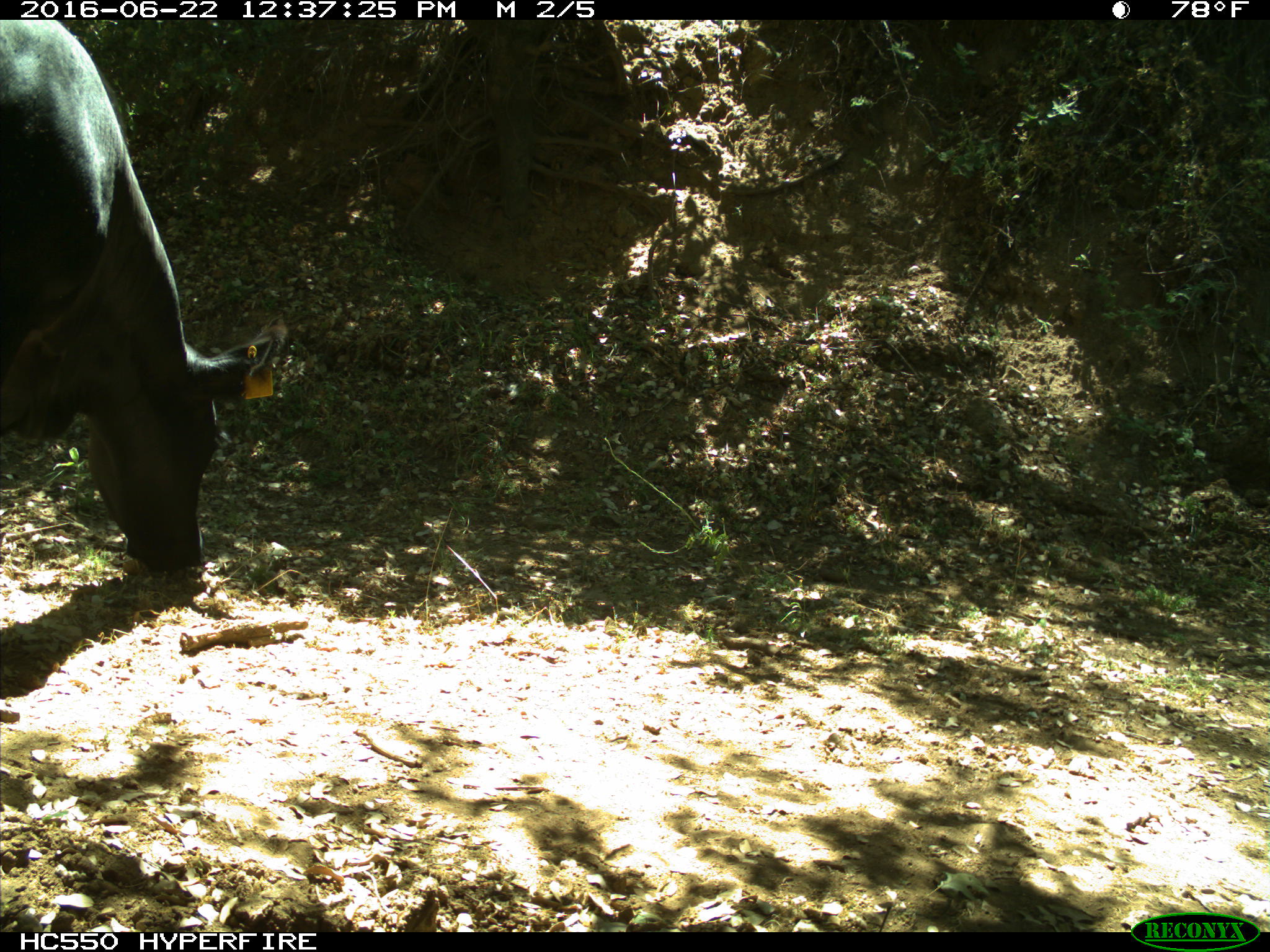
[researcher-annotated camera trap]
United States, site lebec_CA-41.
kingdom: Animalia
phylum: Chordata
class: Mammalia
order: Artiodactyla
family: Bovidae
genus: Bos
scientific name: Bos taurus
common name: domestic cow